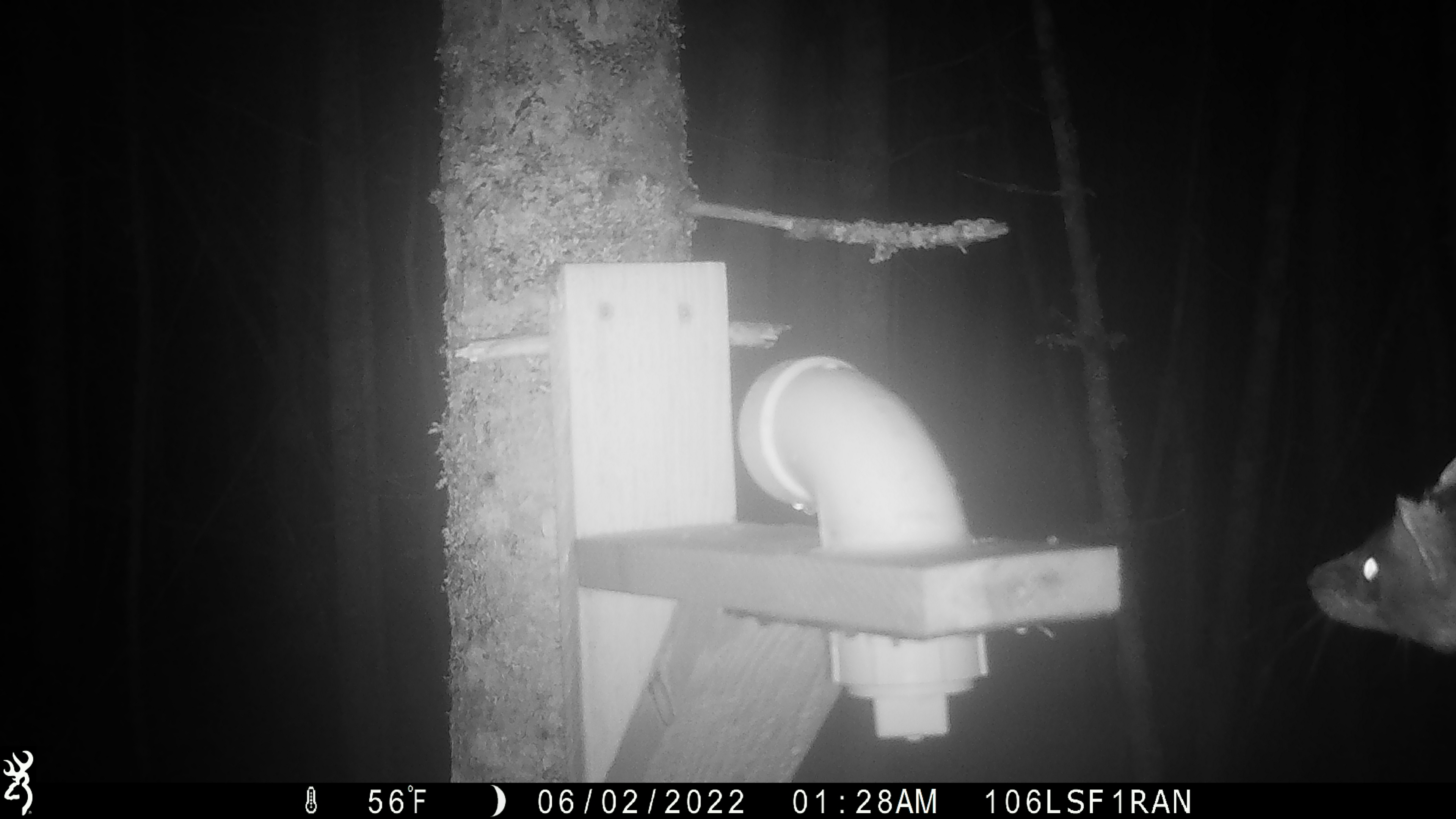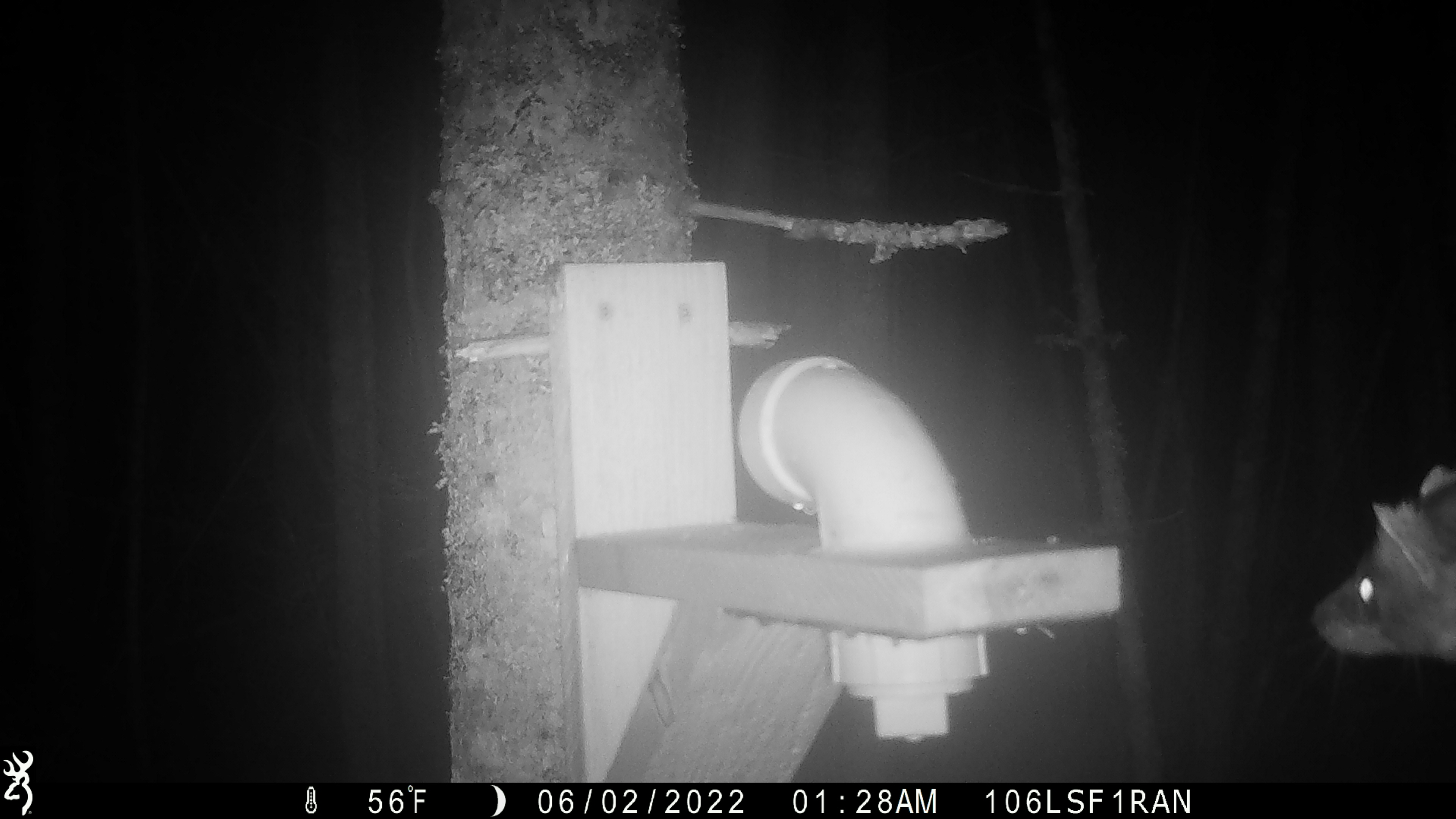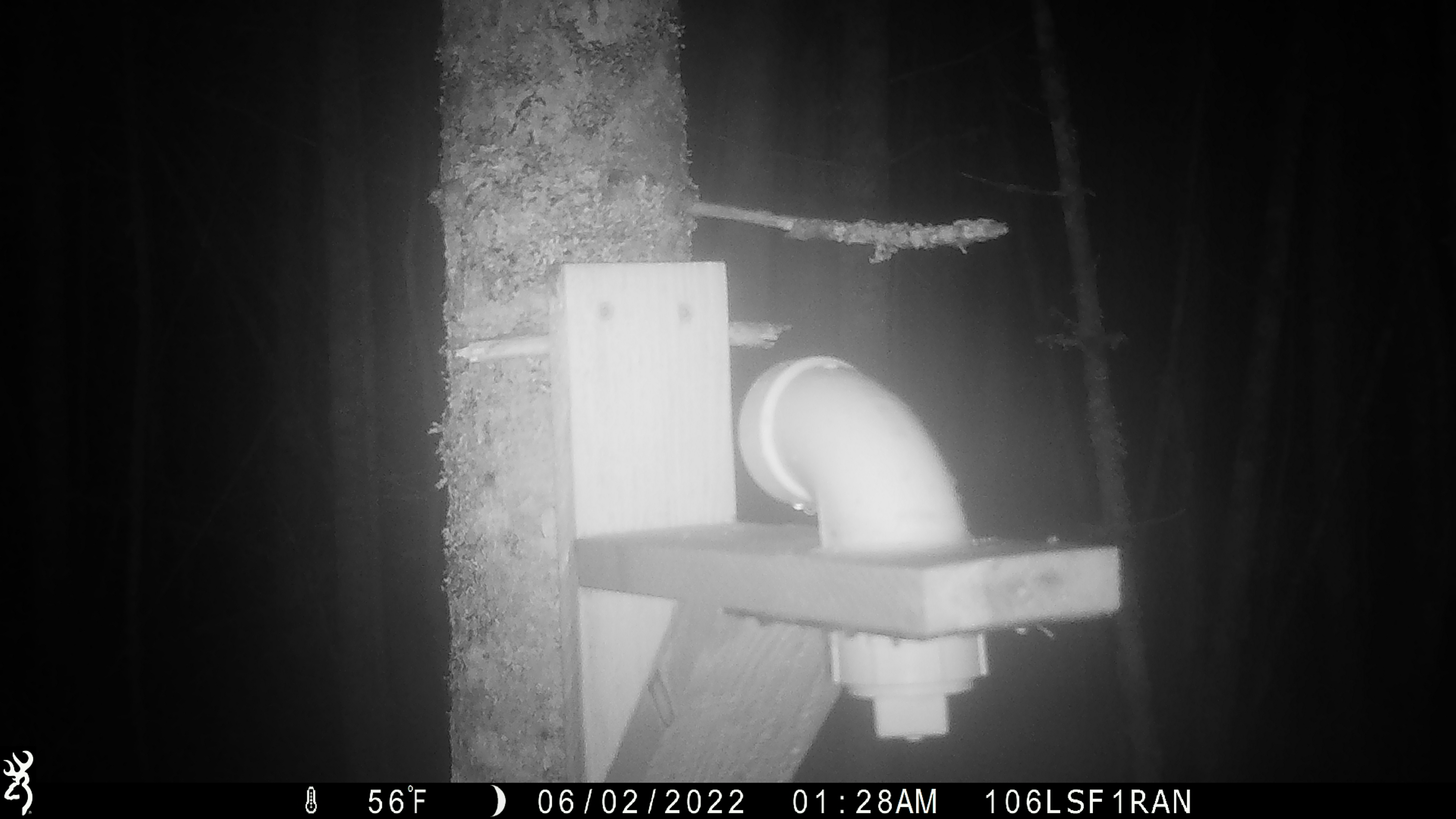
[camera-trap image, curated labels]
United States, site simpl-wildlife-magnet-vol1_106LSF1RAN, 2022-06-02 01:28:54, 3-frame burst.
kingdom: Animalia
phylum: Chordata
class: Mammalia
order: Carnivora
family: Mustelidae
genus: Martes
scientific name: Martes americana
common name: american marten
American marten (Martes americana).